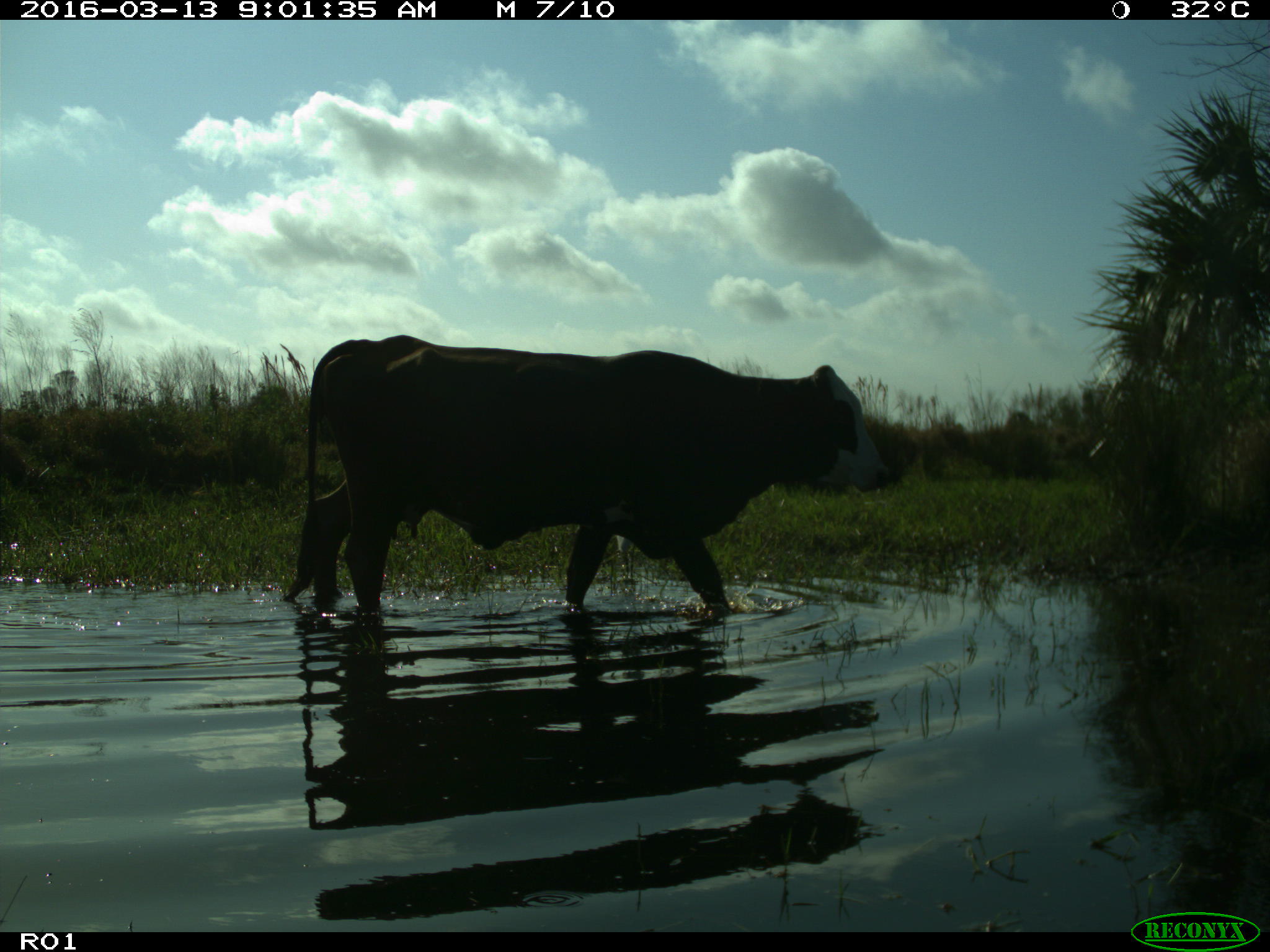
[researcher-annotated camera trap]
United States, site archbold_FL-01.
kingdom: Animalia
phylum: Chordata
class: Mammalia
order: Artiodactyla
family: Bovidae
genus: Bos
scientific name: Bos taurus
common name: domestic cow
Bos taurus (domestic cow).